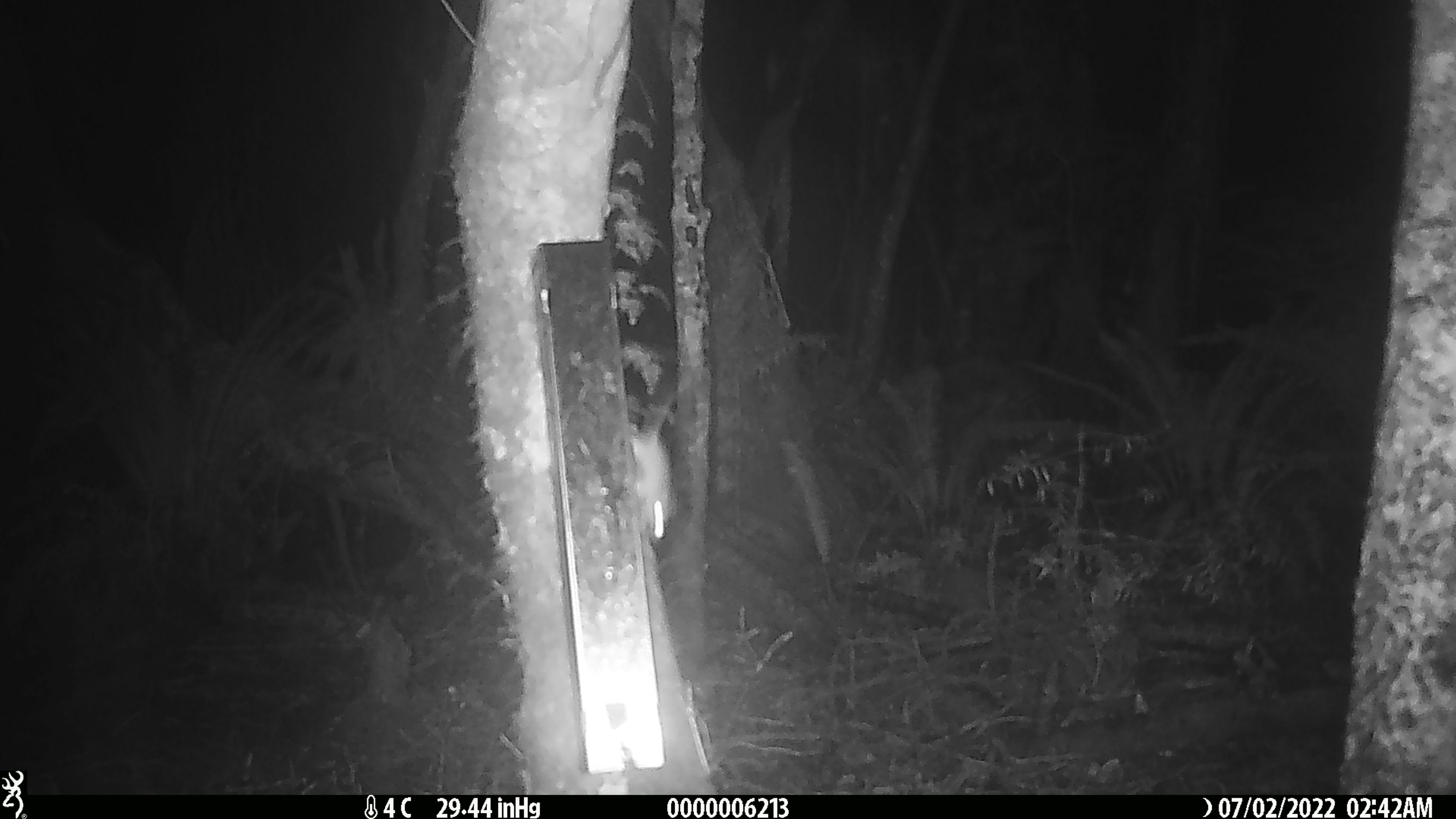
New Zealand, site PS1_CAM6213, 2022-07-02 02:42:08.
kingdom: Animalia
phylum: Chordata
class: Mammalia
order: Rodentia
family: Muridae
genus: Mus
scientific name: Mus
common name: mouse